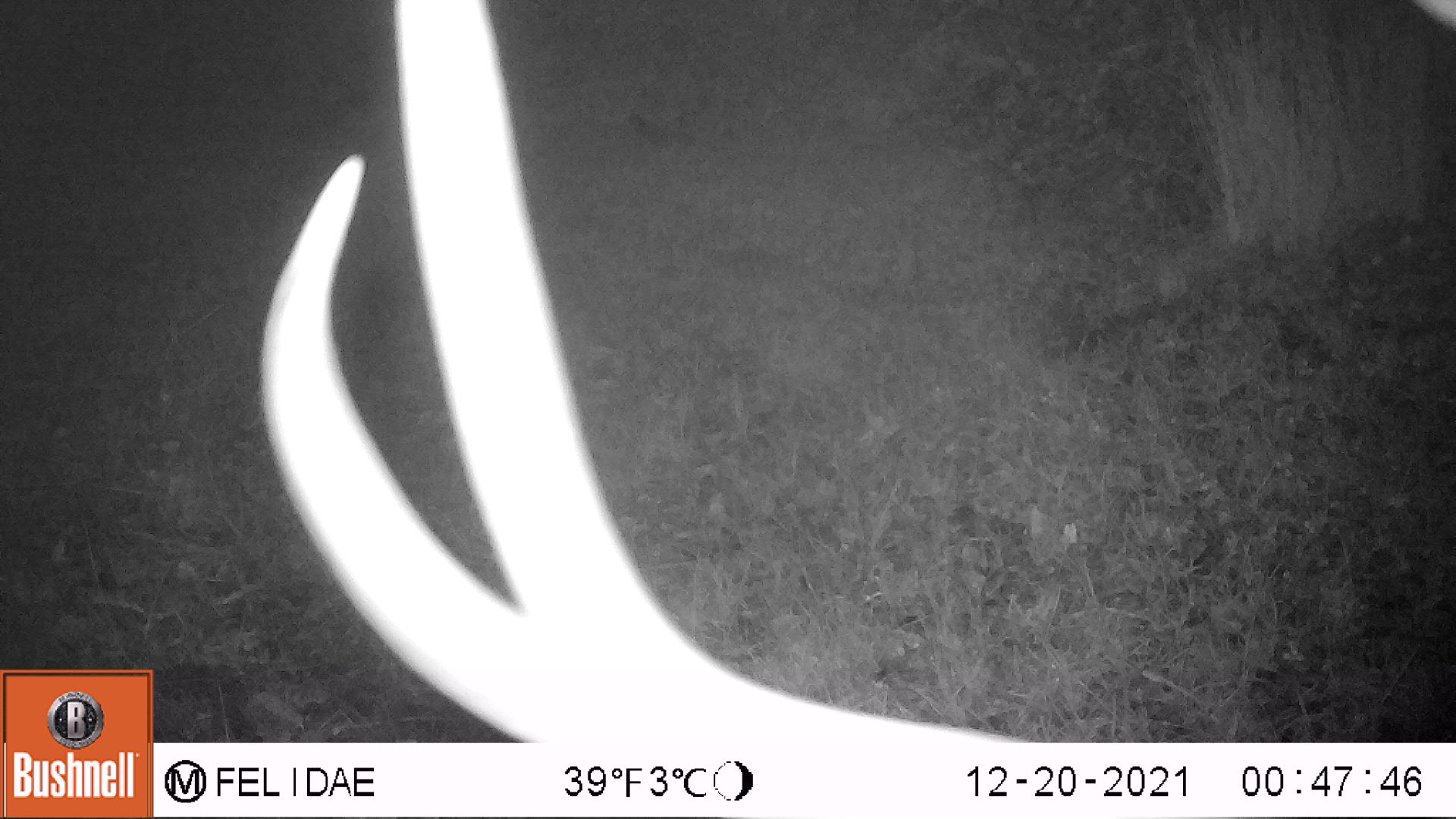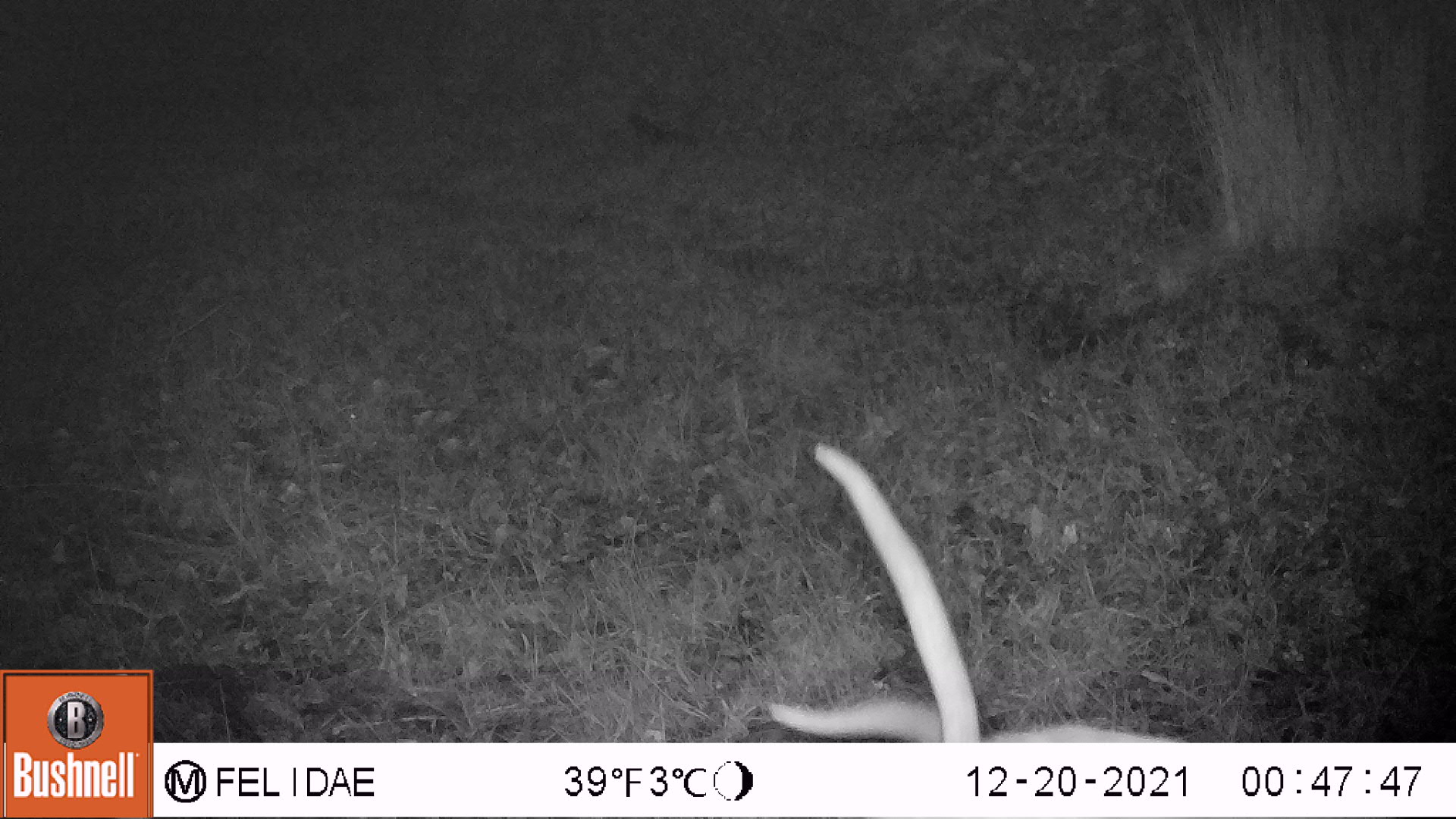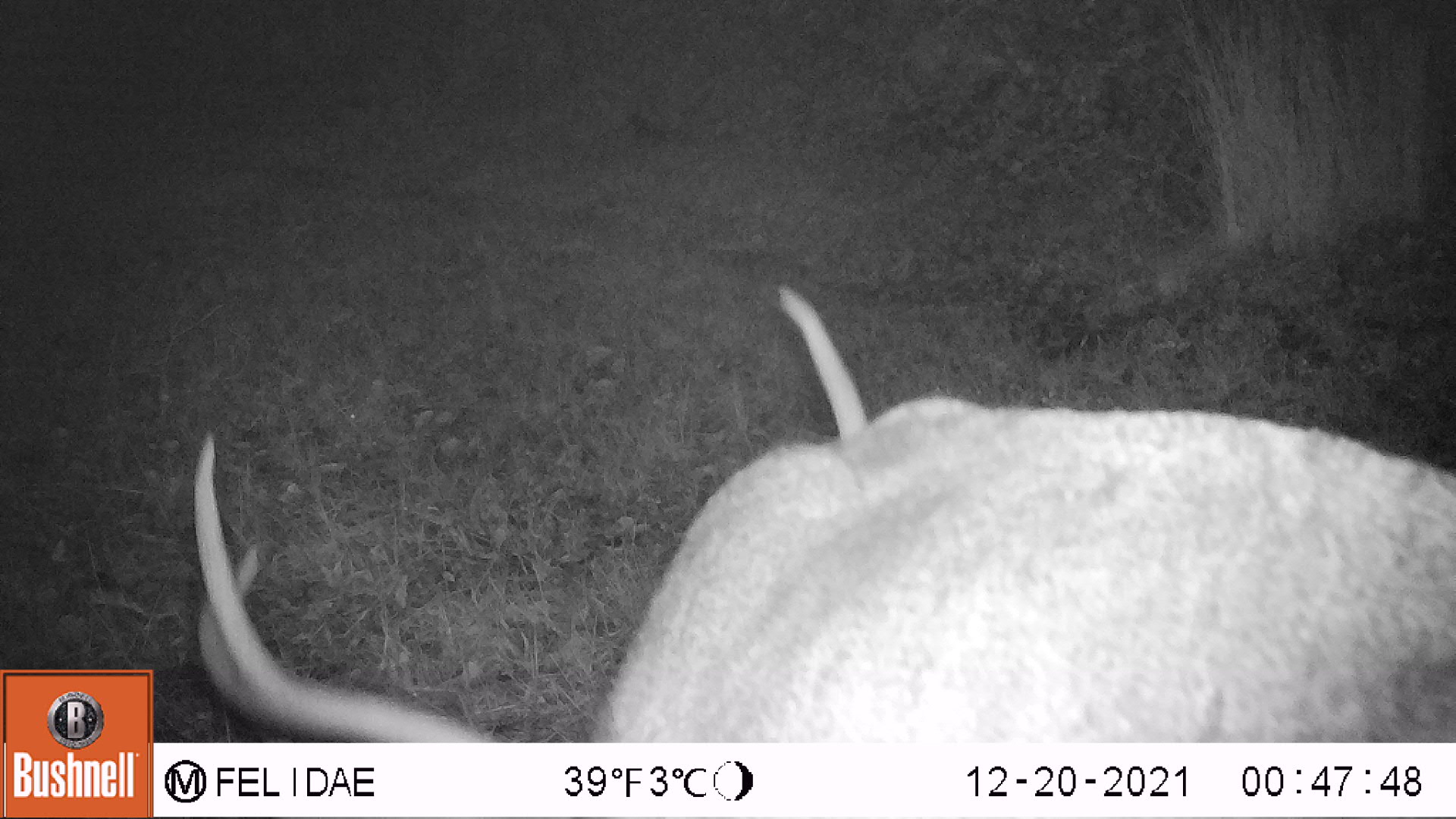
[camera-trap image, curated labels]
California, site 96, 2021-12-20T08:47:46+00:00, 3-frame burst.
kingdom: Animalia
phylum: Chordata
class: Mammalia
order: Artiodactyla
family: Cervidae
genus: Odocoileus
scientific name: Odocoileus hemionus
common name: mule deer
Mule deer (Odocoileus hemionus).